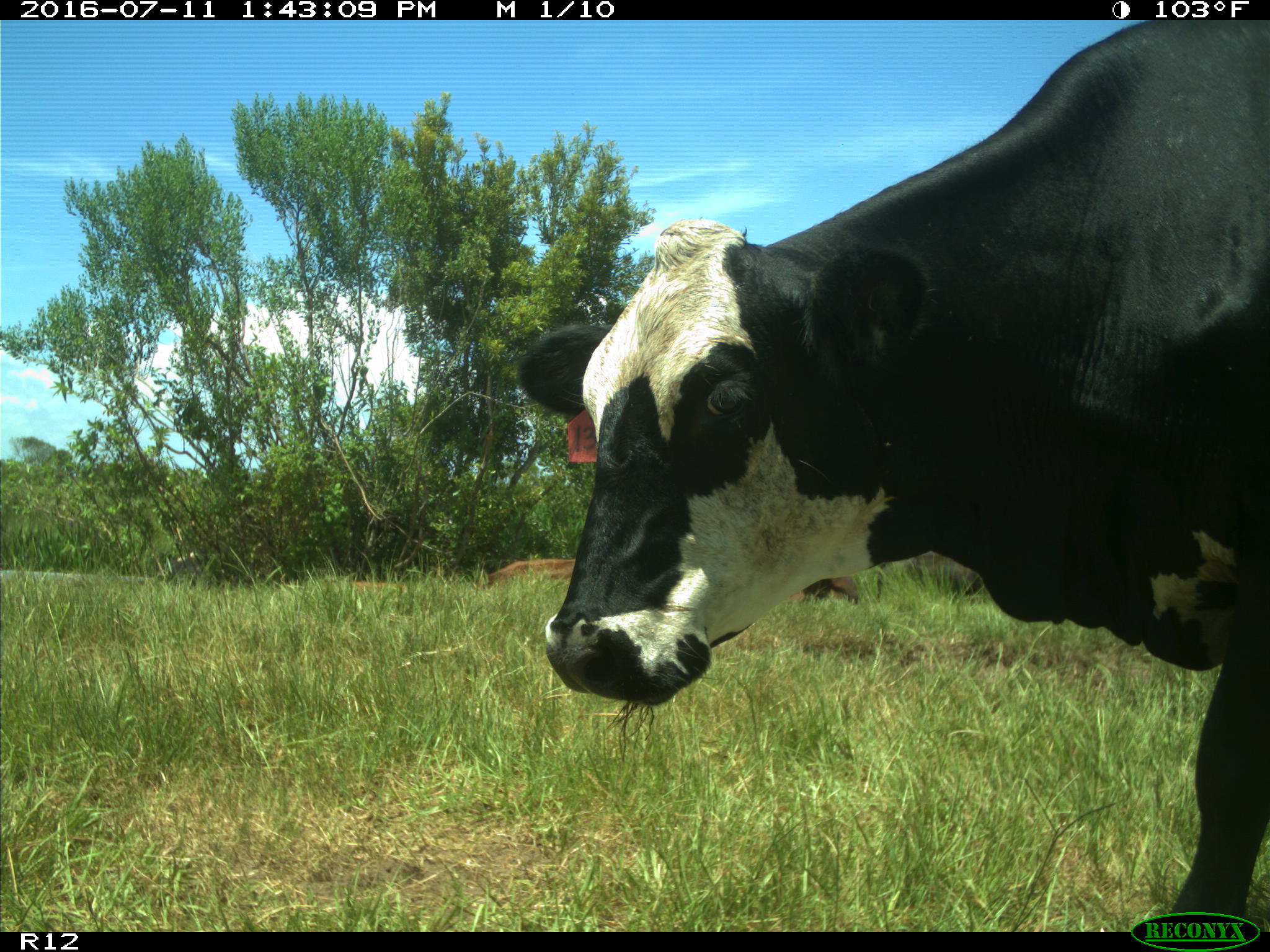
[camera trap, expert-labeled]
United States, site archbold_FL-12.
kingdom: Animalia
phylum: Chordata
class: Mammalia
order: Artiodactyla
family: Bovidae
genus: Bos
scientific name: Bos taurus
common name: domestic cow